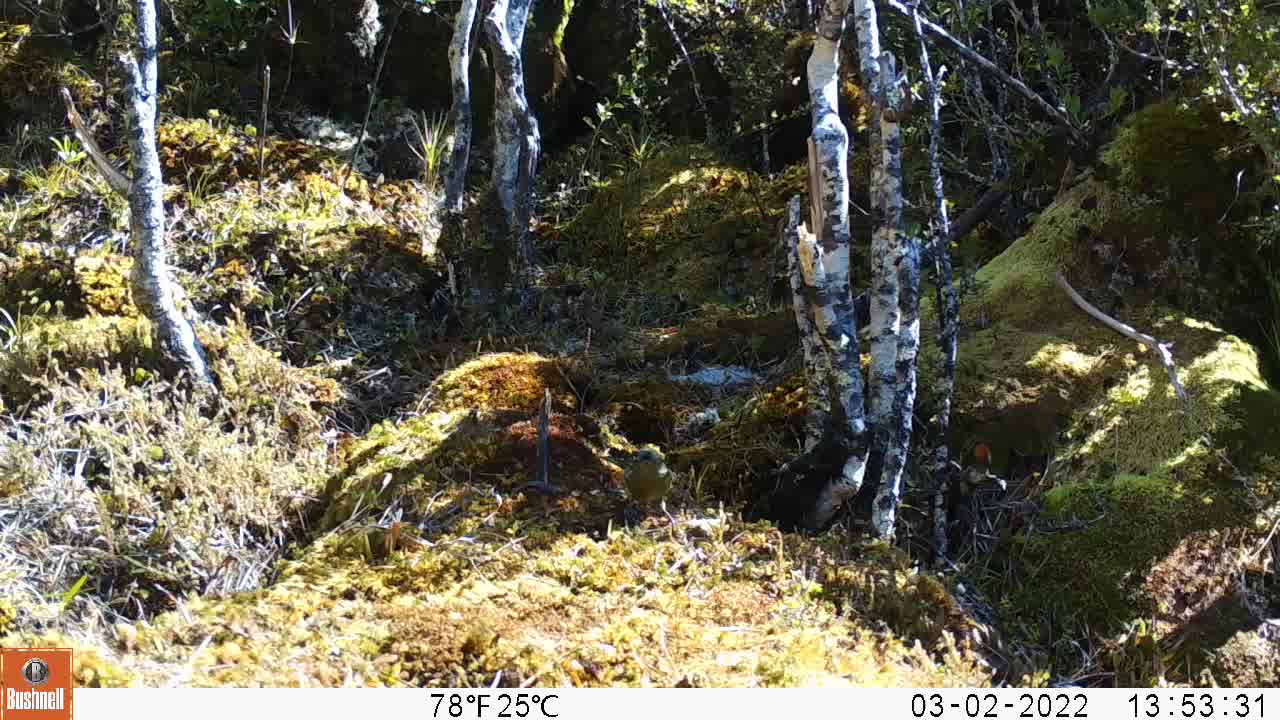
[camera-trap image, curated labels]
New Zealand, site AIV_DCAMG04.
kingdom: Animalia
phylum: Chordata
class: Aves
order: Passeriformes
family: Meliphagidae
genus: Anthornis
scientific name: Anthornis melanura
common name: new zealand bellbird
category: bellbird